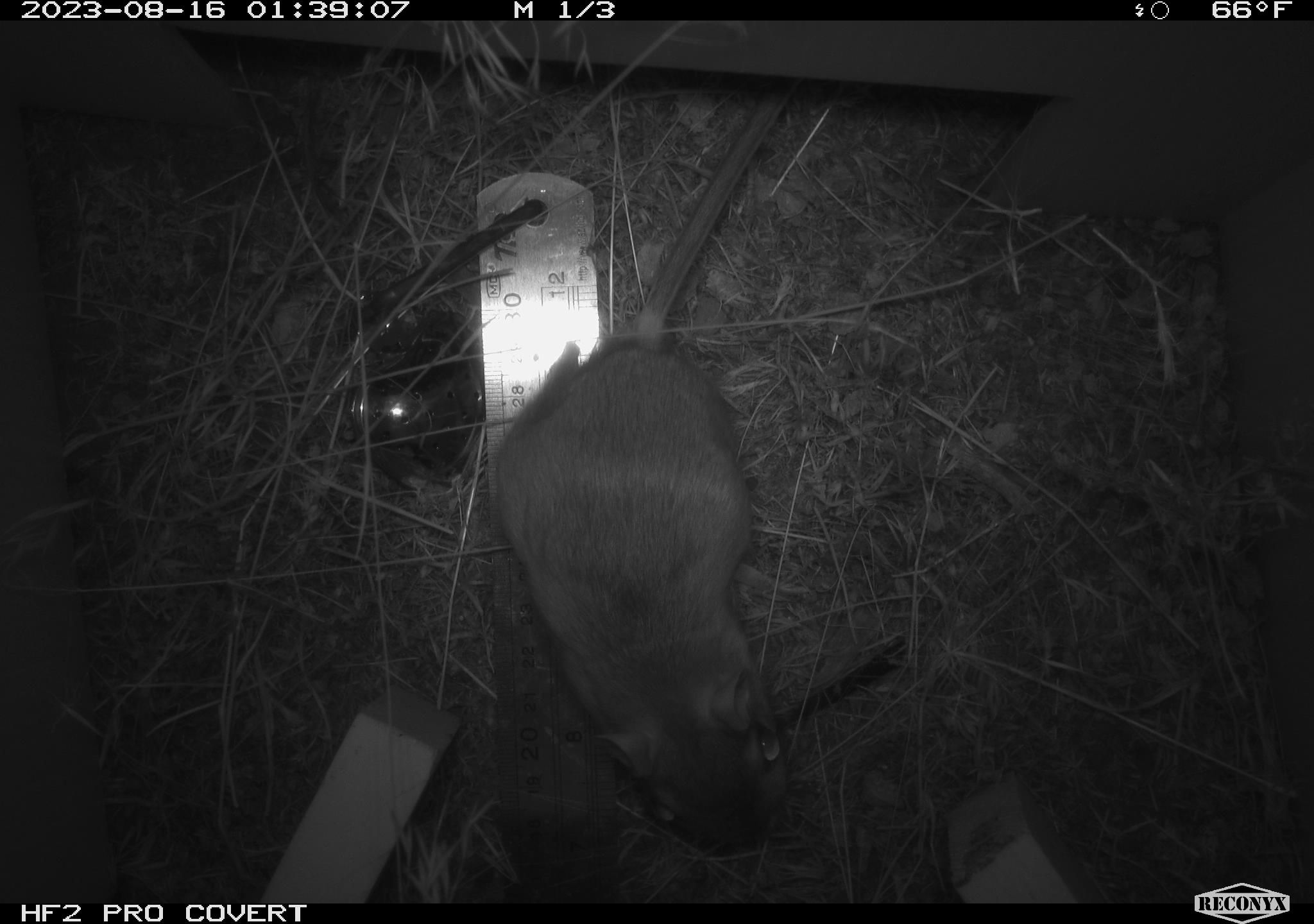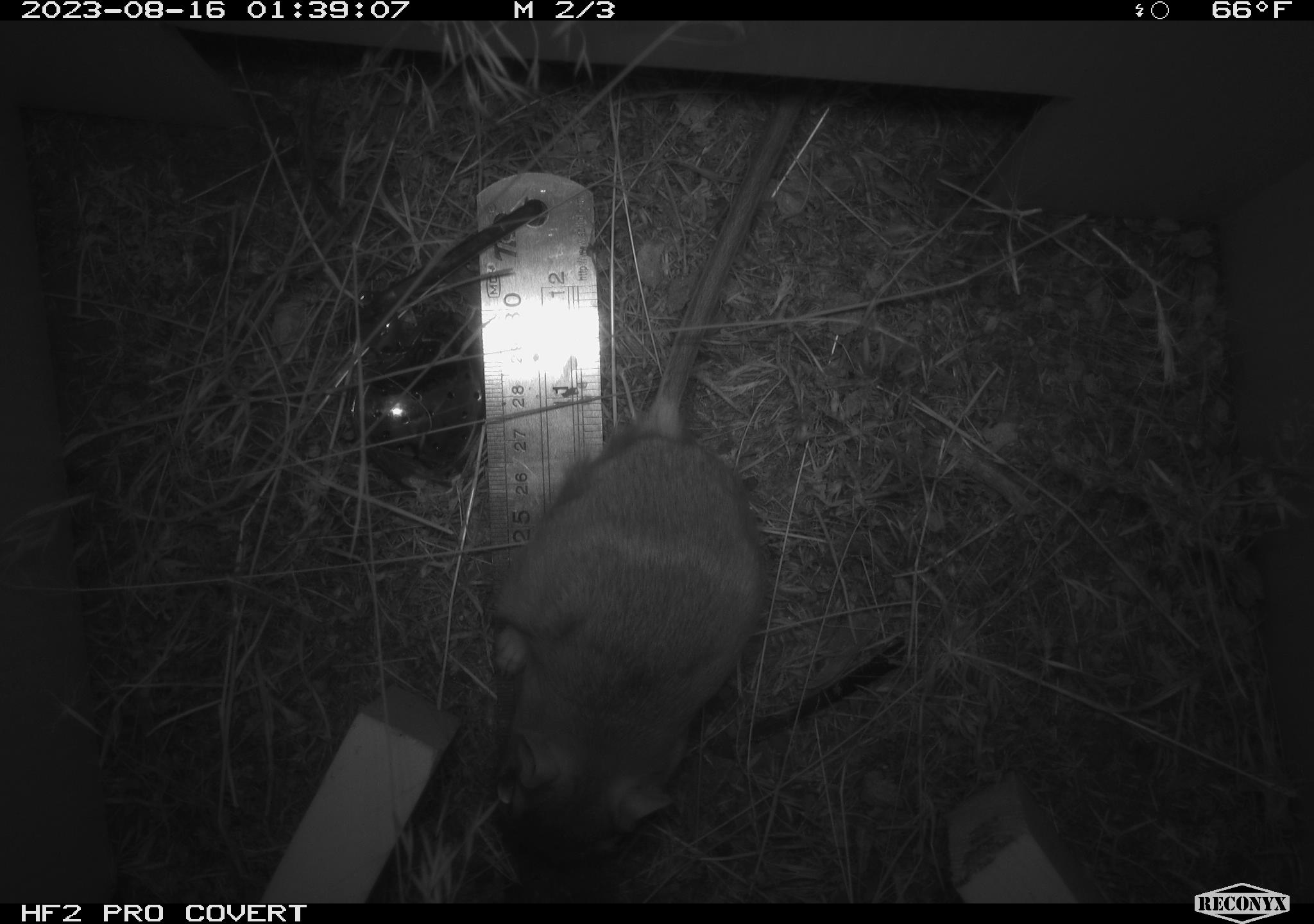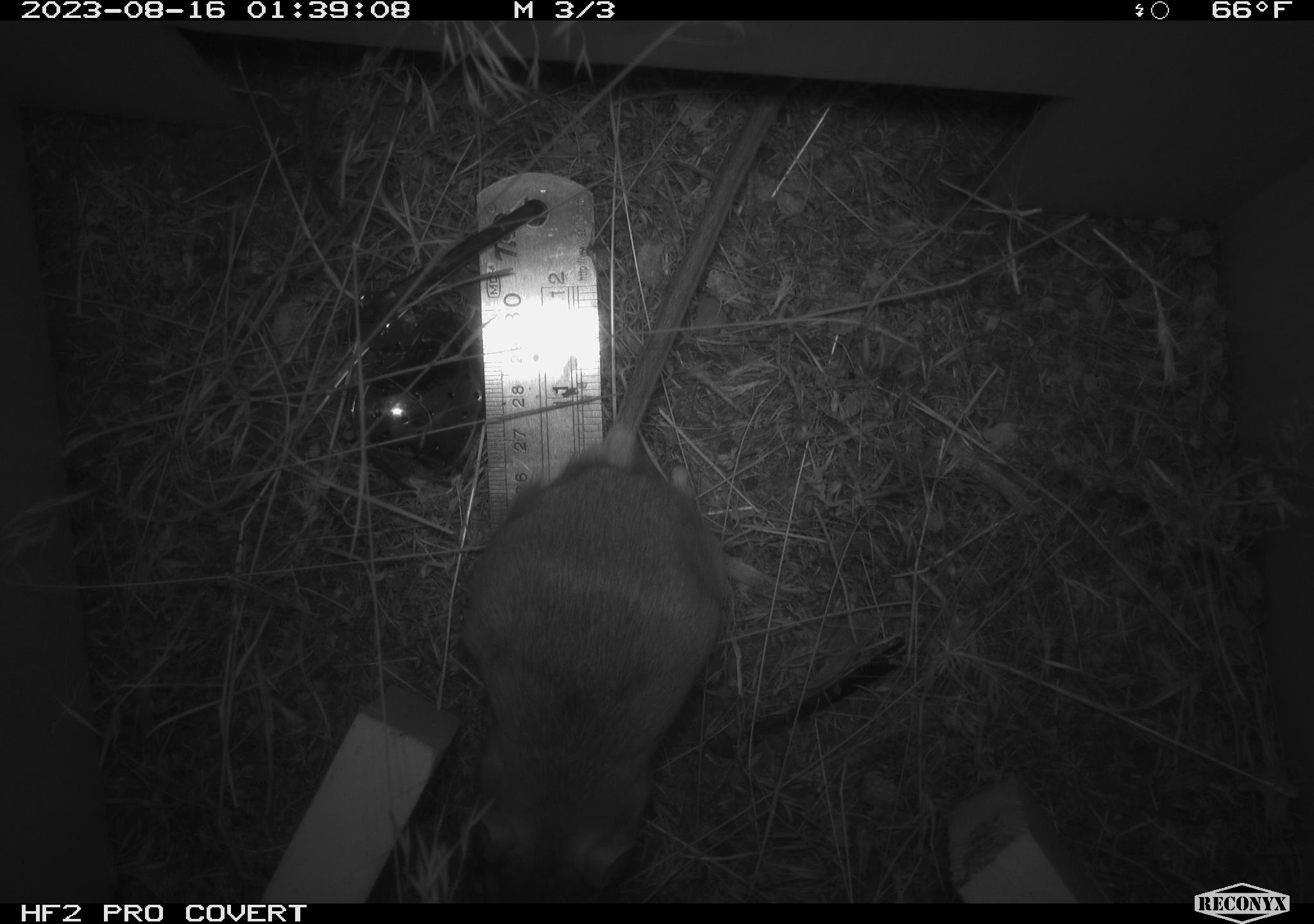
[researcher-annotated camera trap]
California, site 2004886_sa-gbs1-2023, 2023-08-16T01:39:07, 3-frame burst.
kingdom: Animalia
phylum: Chordata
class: Mammalia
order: Rodentia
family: Heteromyidae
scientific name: Heteromyidae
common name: kangaroo rats and pocket mice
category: heteromyidae family